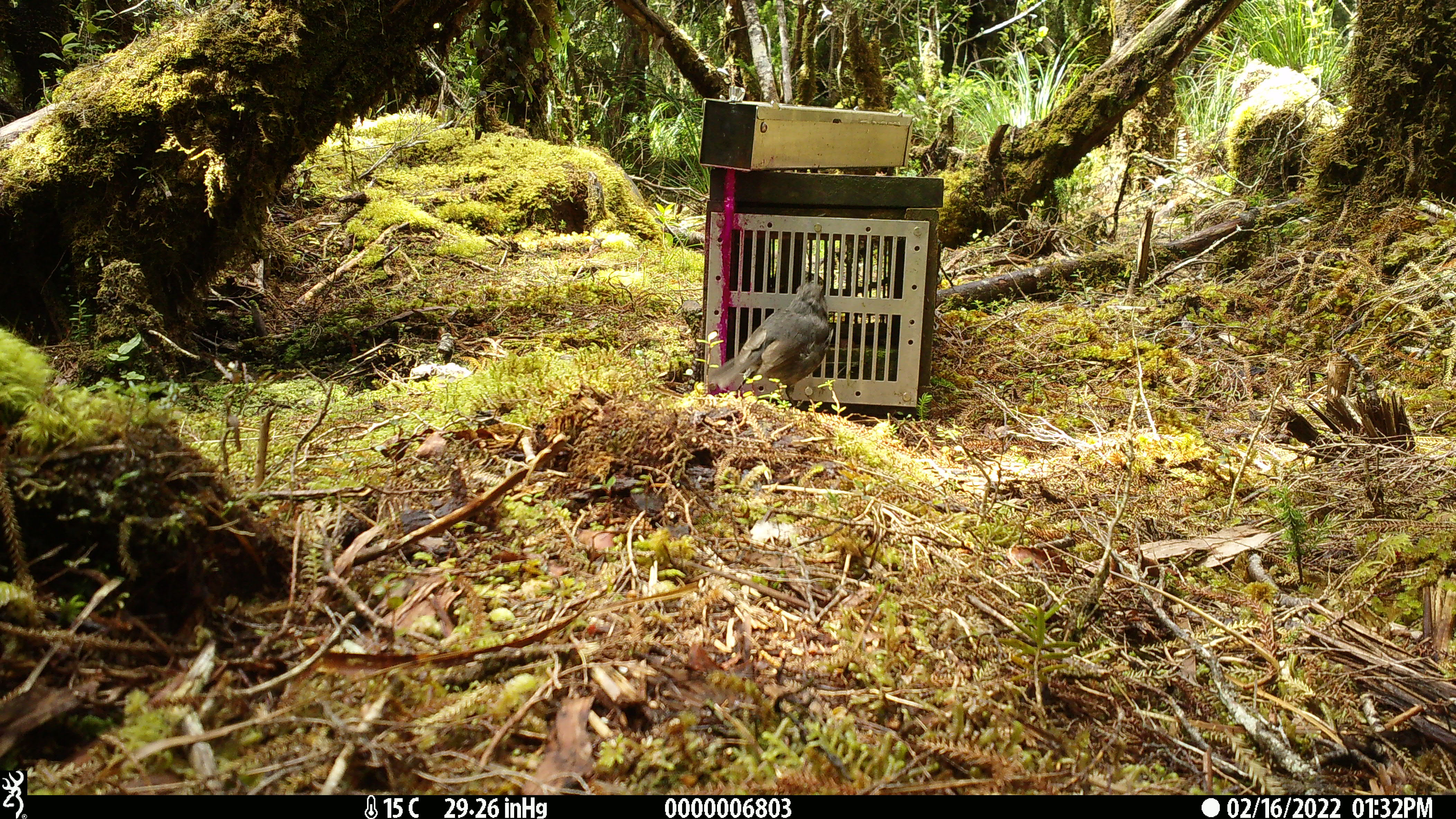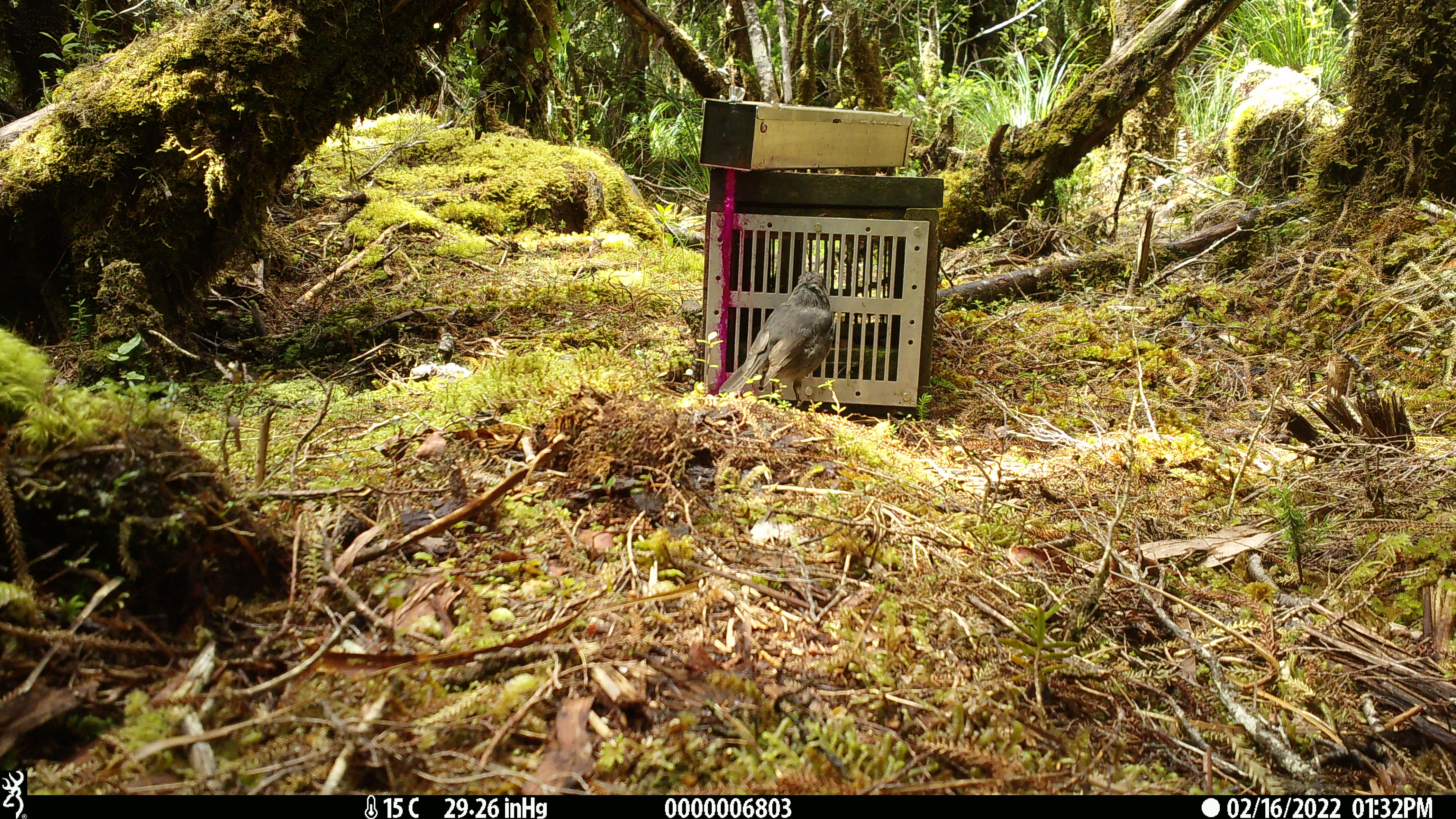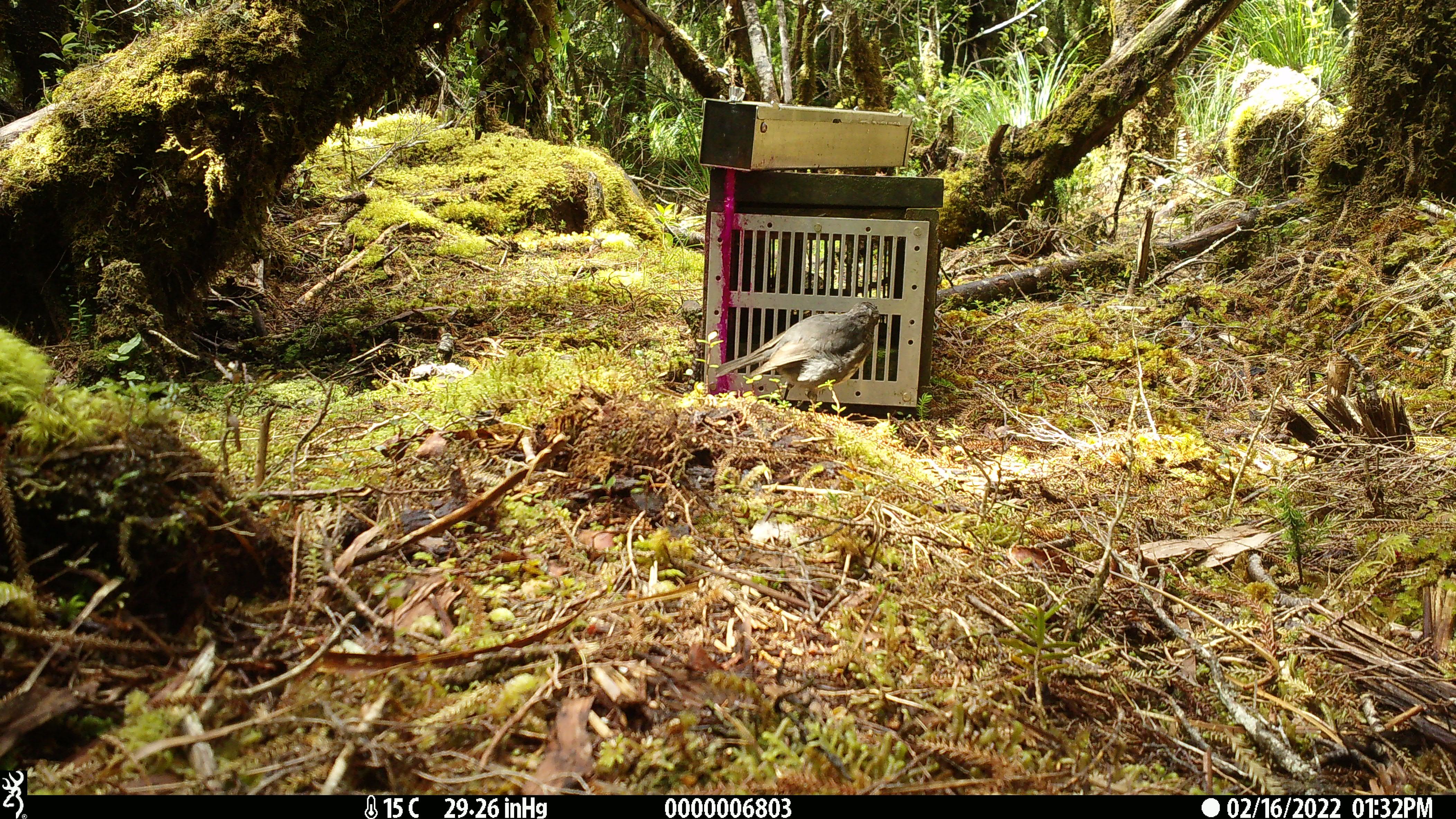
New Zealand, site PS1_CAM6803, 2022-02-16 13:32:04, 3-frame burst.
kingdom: Animalia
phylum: Chordata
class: Aves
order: Passeriformes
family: Petroicidae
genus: Petroica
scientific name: Petroica australis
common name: new zealand robin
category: robin